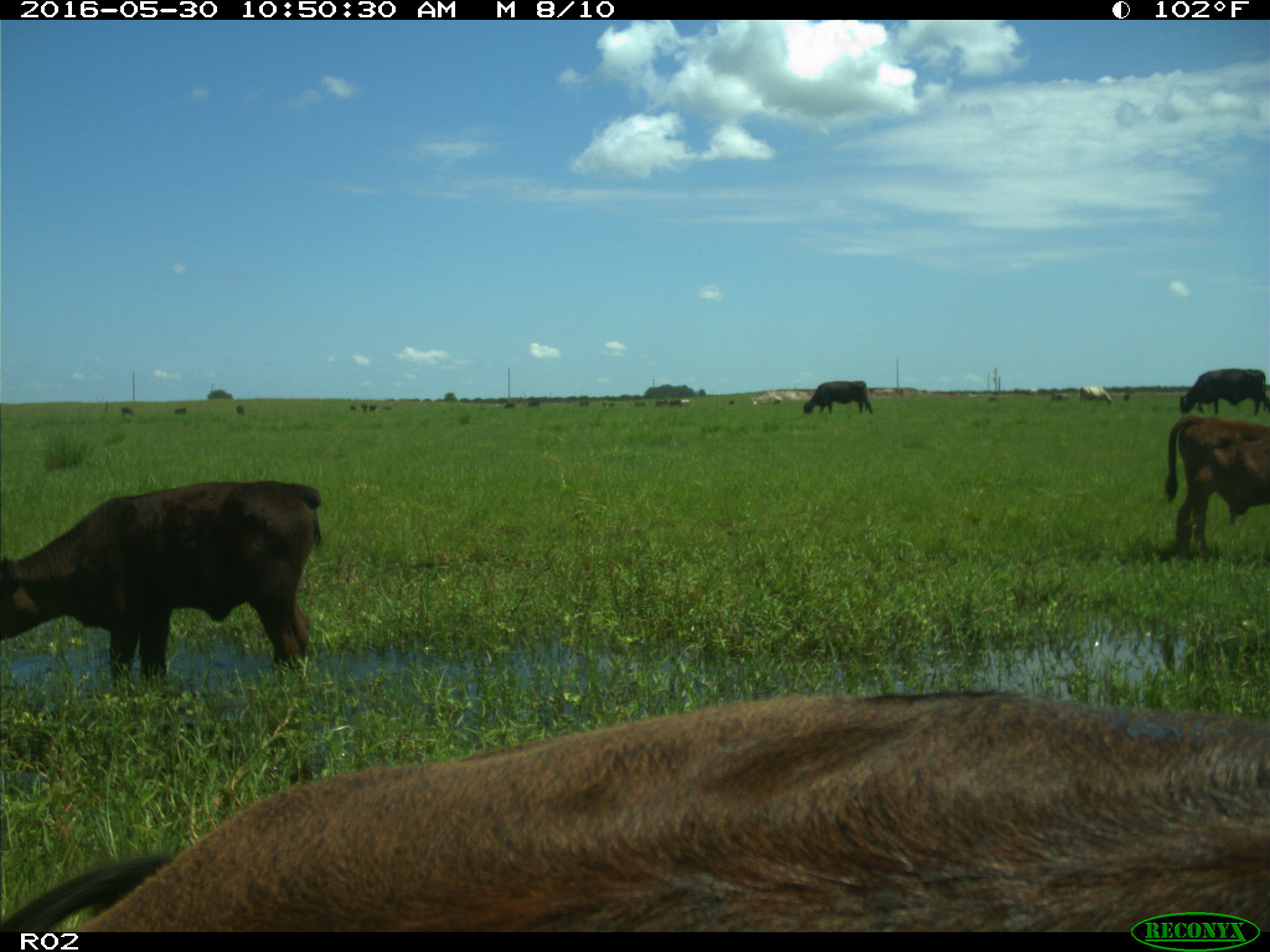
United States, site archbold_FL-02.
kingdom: Animalia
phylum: Chordata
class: Mammalia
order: Artiodactyla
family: Bovidae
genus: Bos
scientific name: Bos taurus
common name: domestic cow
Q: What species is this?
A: Bos taurus (domestic cow).